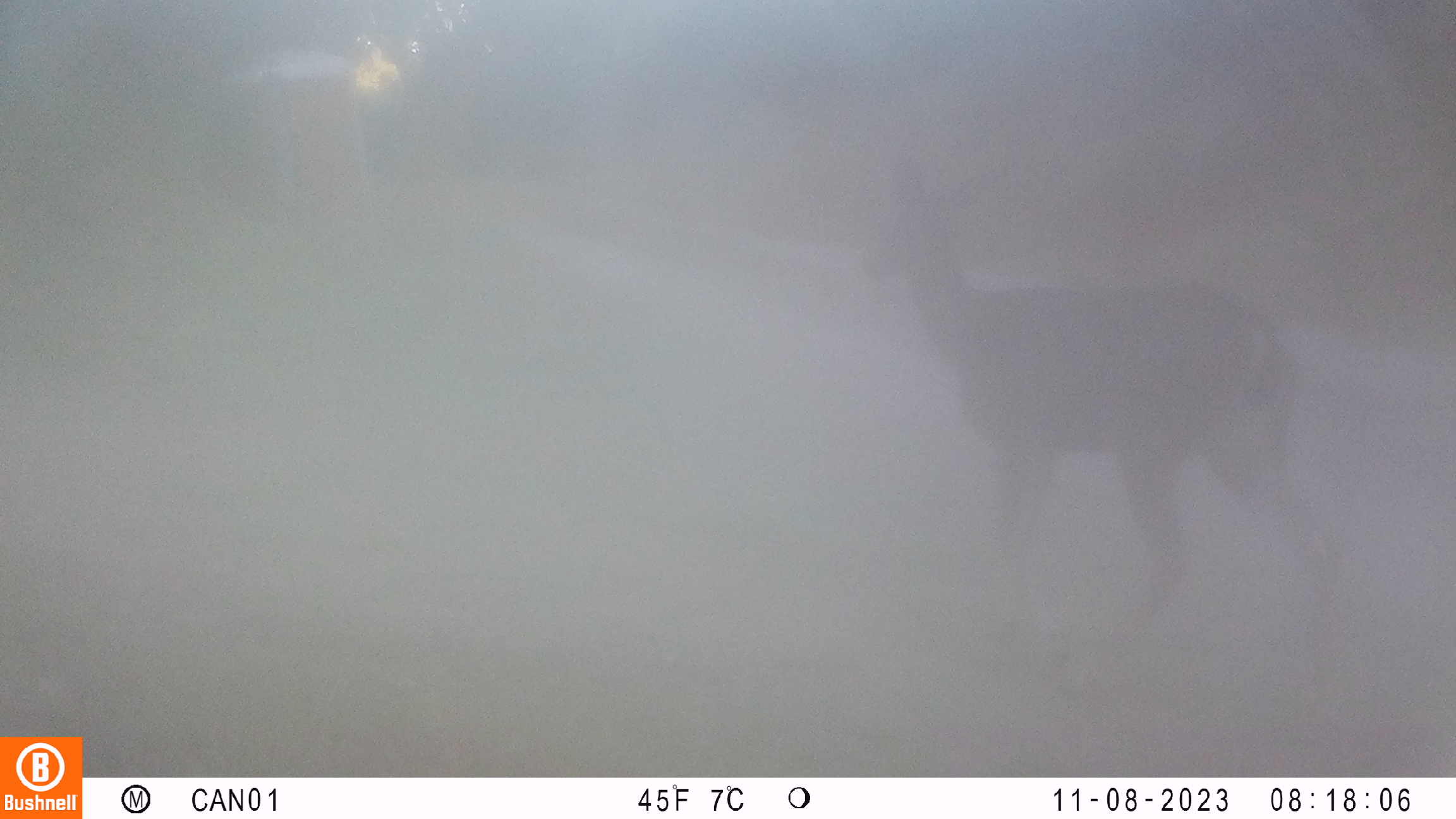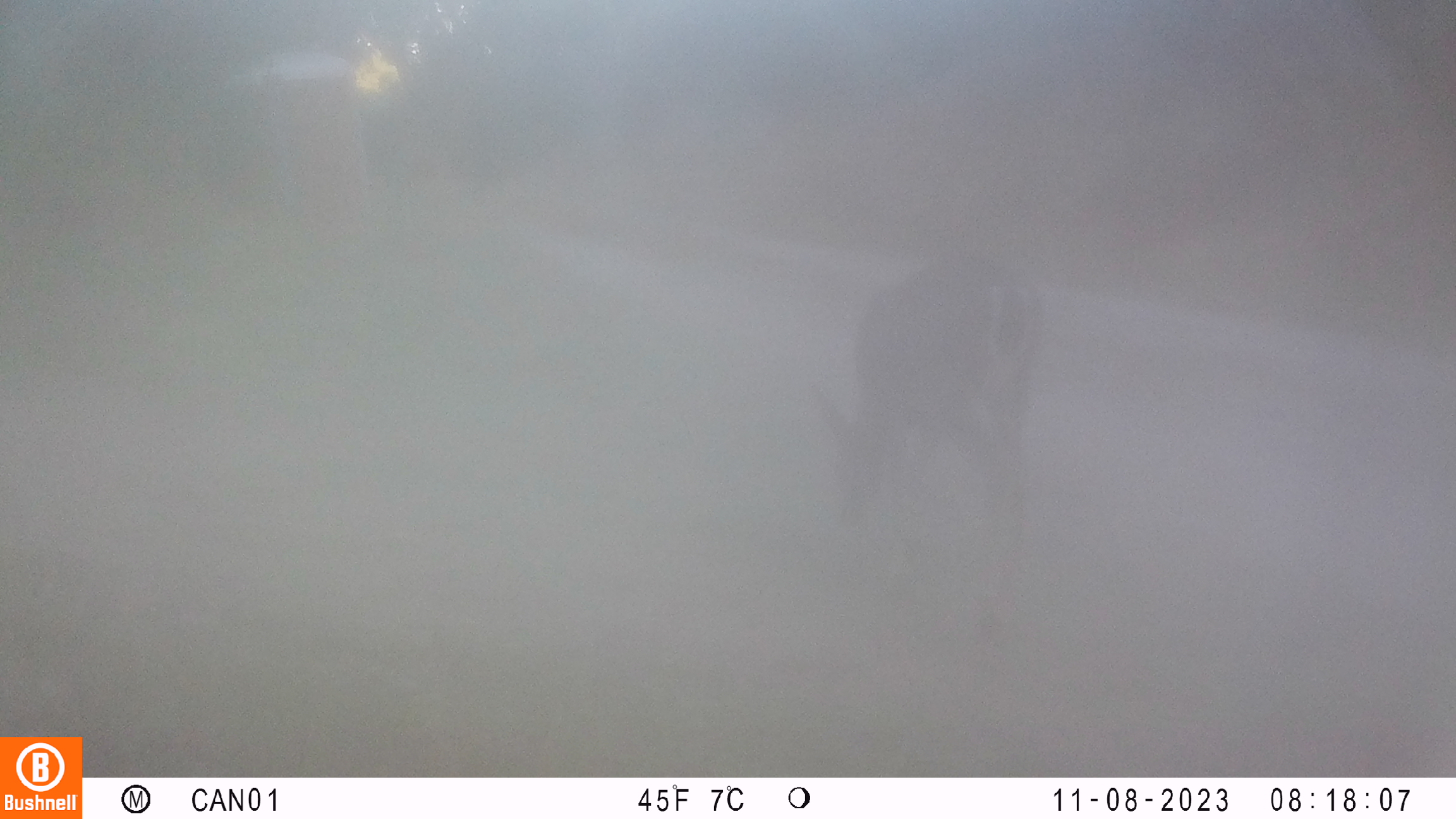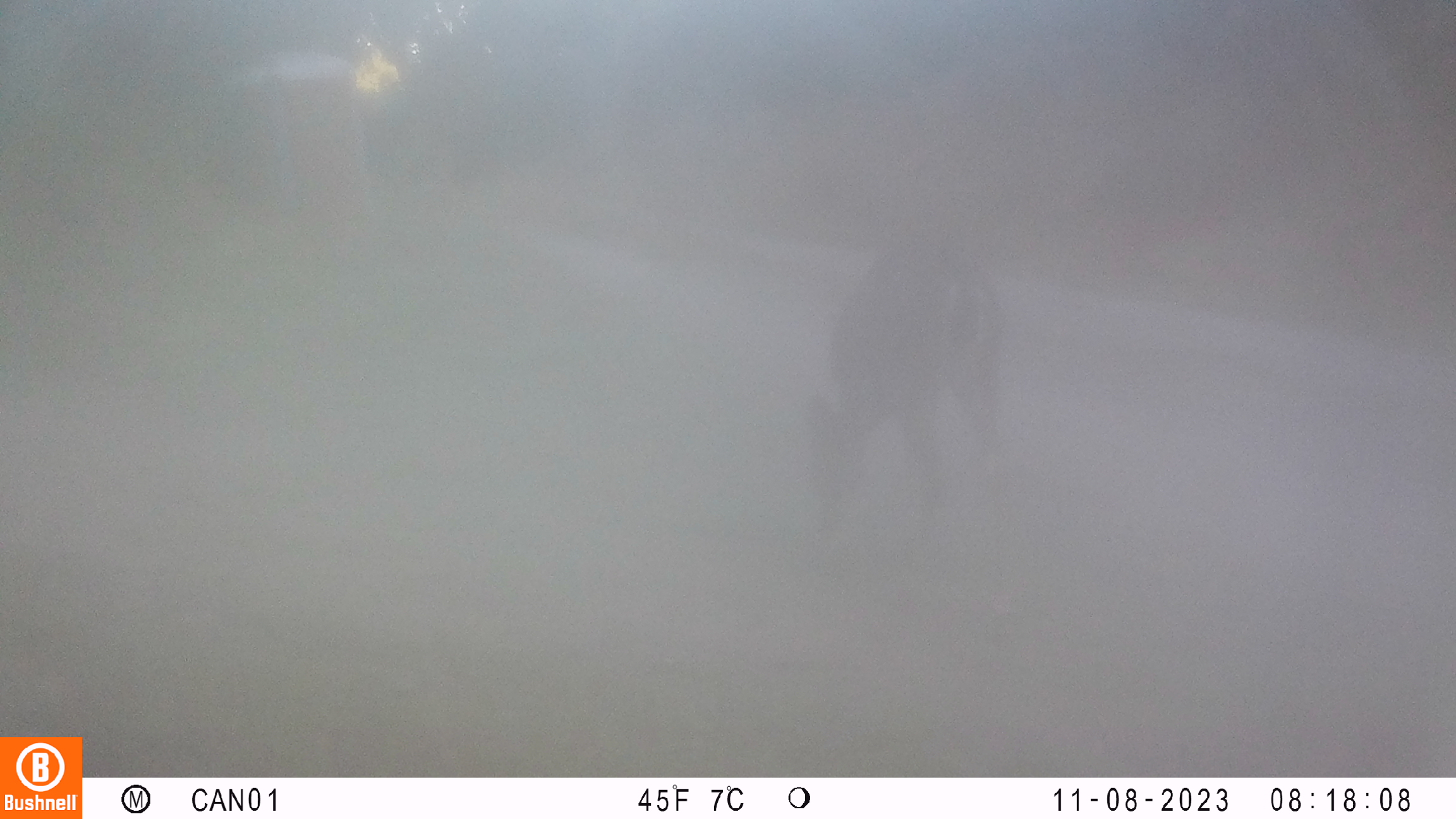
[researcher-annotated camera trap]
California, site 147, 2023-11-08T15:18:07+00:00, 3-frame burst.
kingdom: Animalia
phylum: Chordata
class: Mammalia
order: Artiodactyla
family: Cervidae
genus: Odocoileus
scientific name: Odocoileus hemionus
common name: mule deer